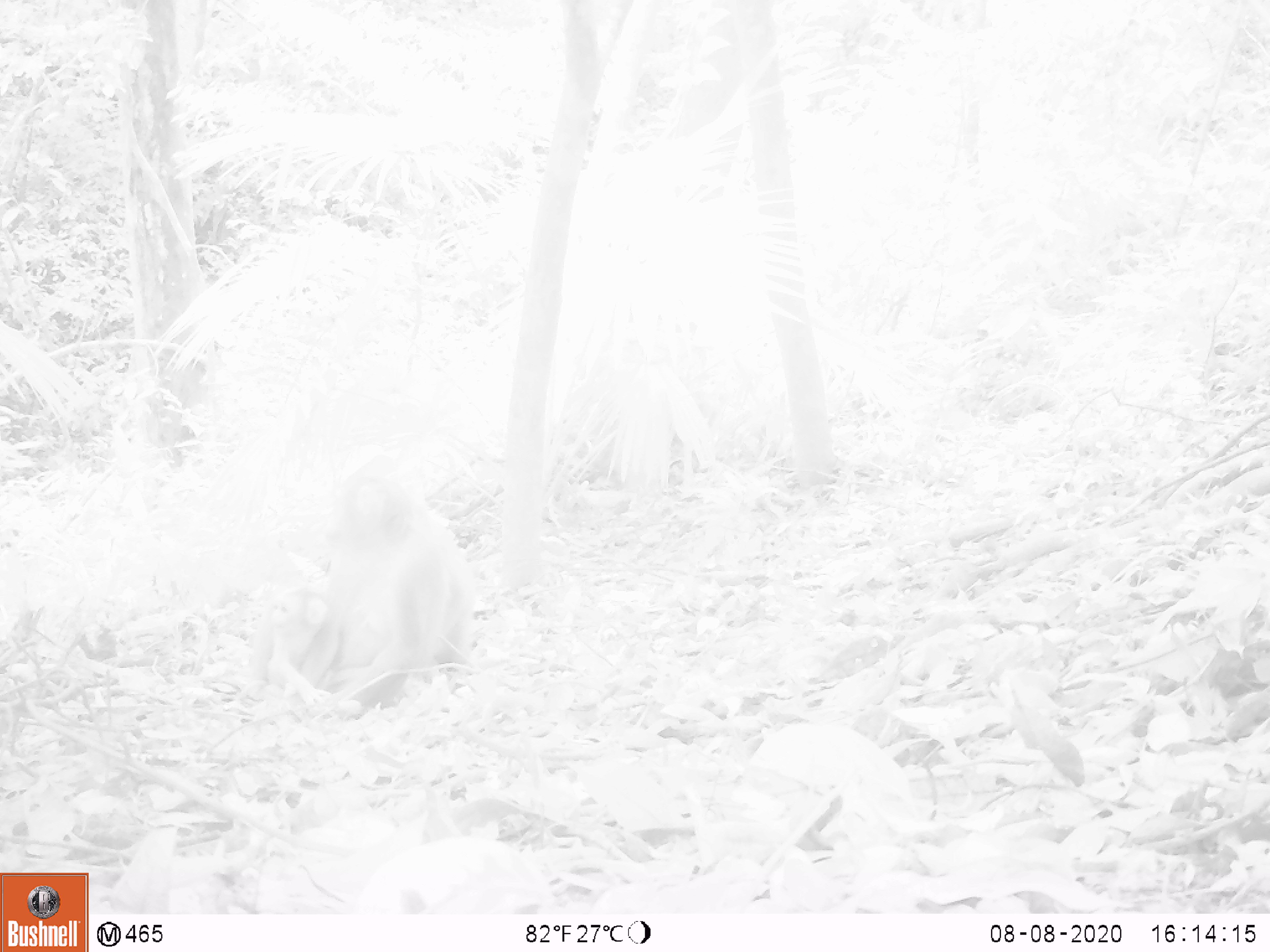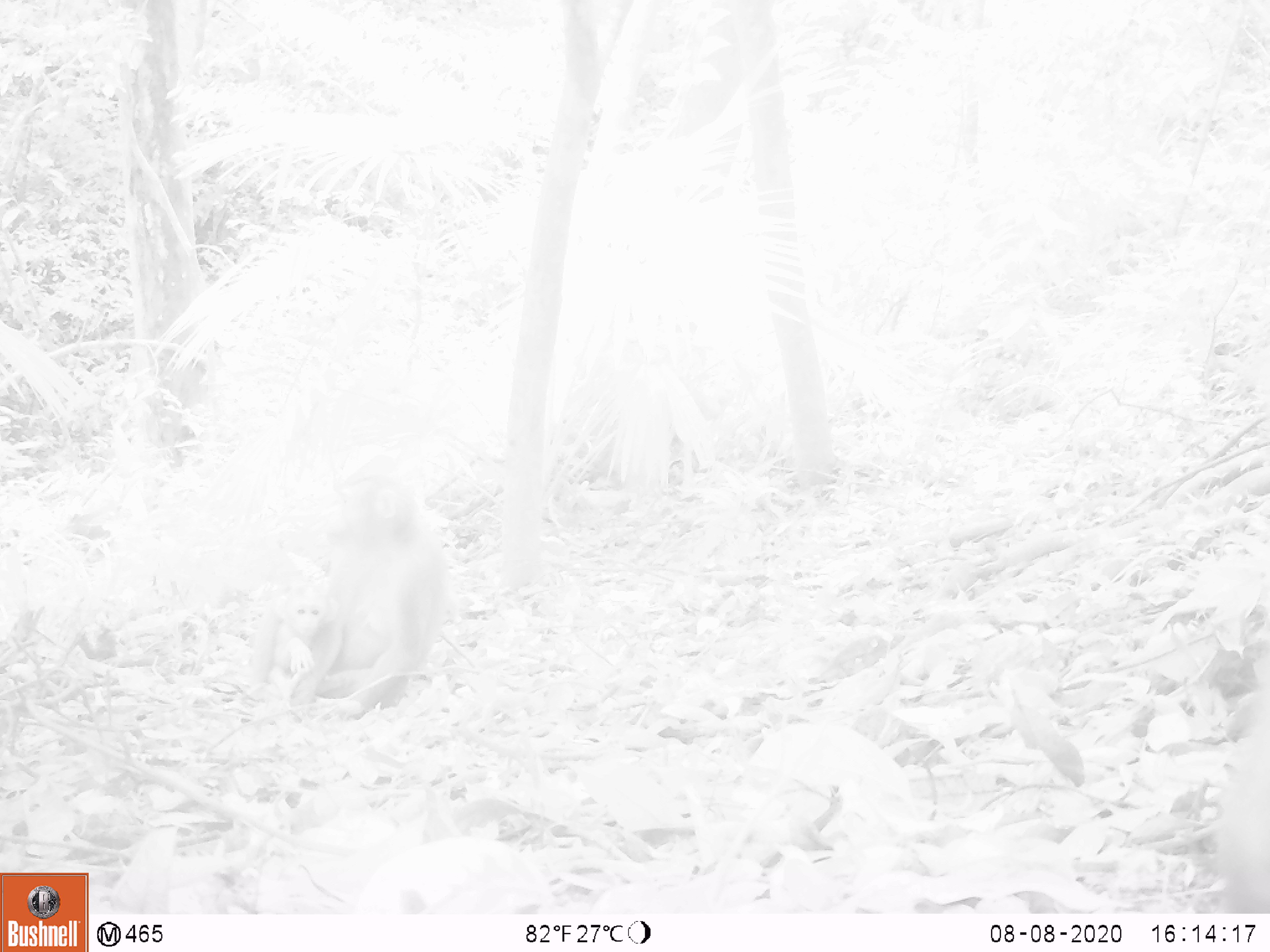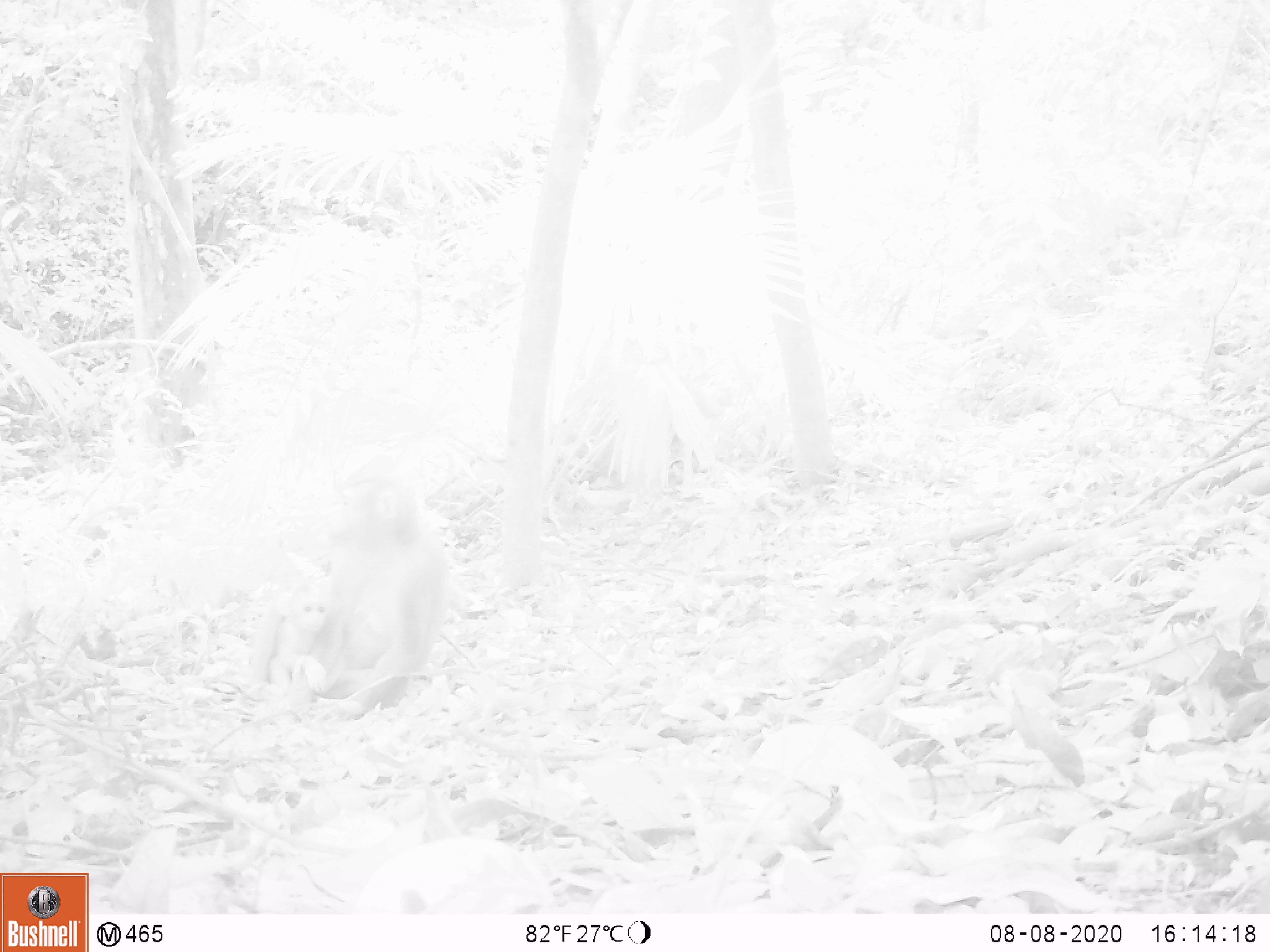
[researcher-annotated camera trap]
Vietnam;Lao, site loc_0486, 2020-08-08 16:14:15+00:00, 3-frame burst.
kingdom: Animalia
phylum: Chordata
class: Mammalia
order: Primates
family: Cercopithecidae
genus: Macaca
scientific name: Macaca nemestrina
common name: pig-tailed macaque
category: pig tailed macaque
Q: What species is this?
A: Pig tailed macaque (pig-tailed macaque) (Macaca nemestrina).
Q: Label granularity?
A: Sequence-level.